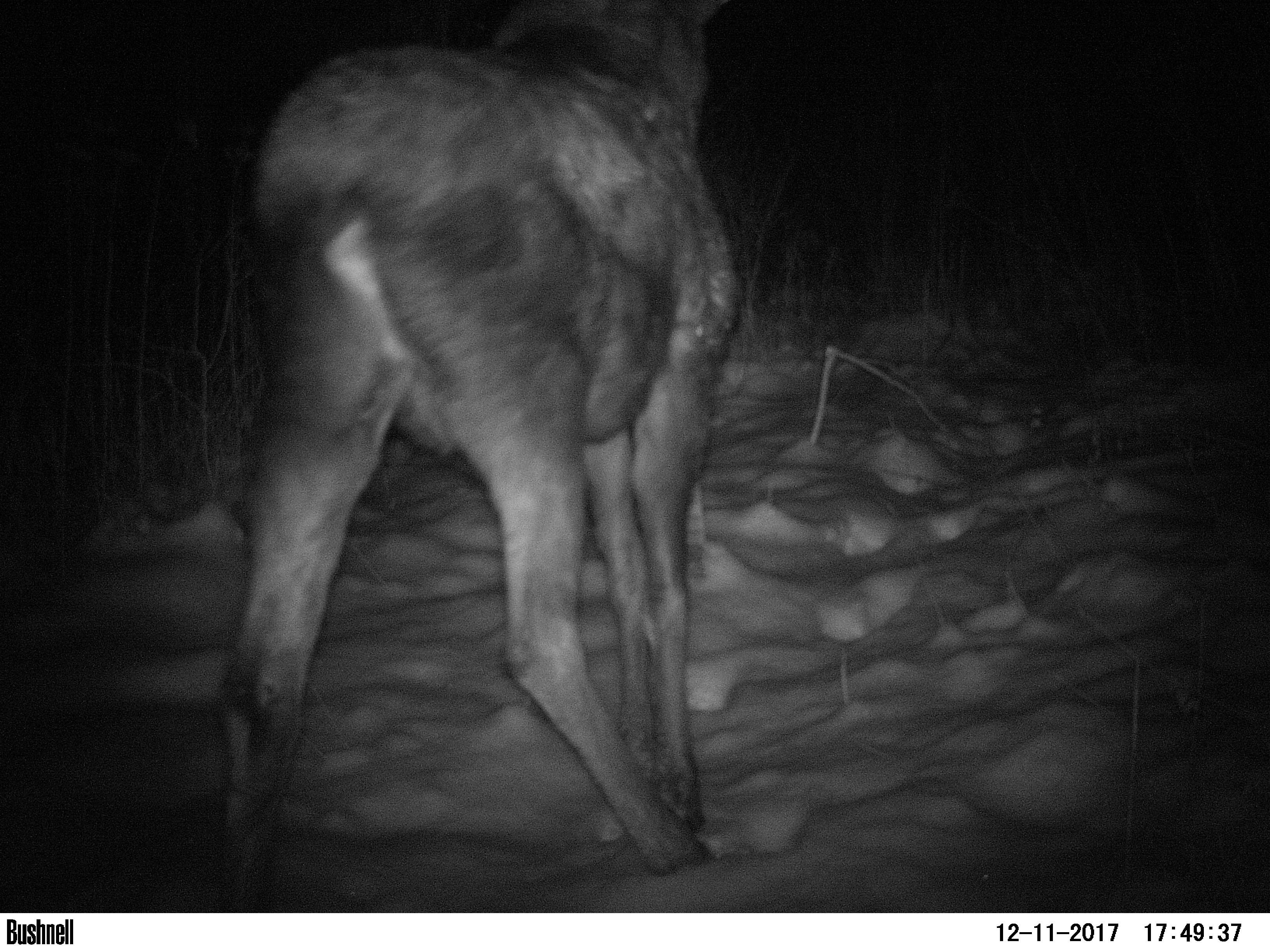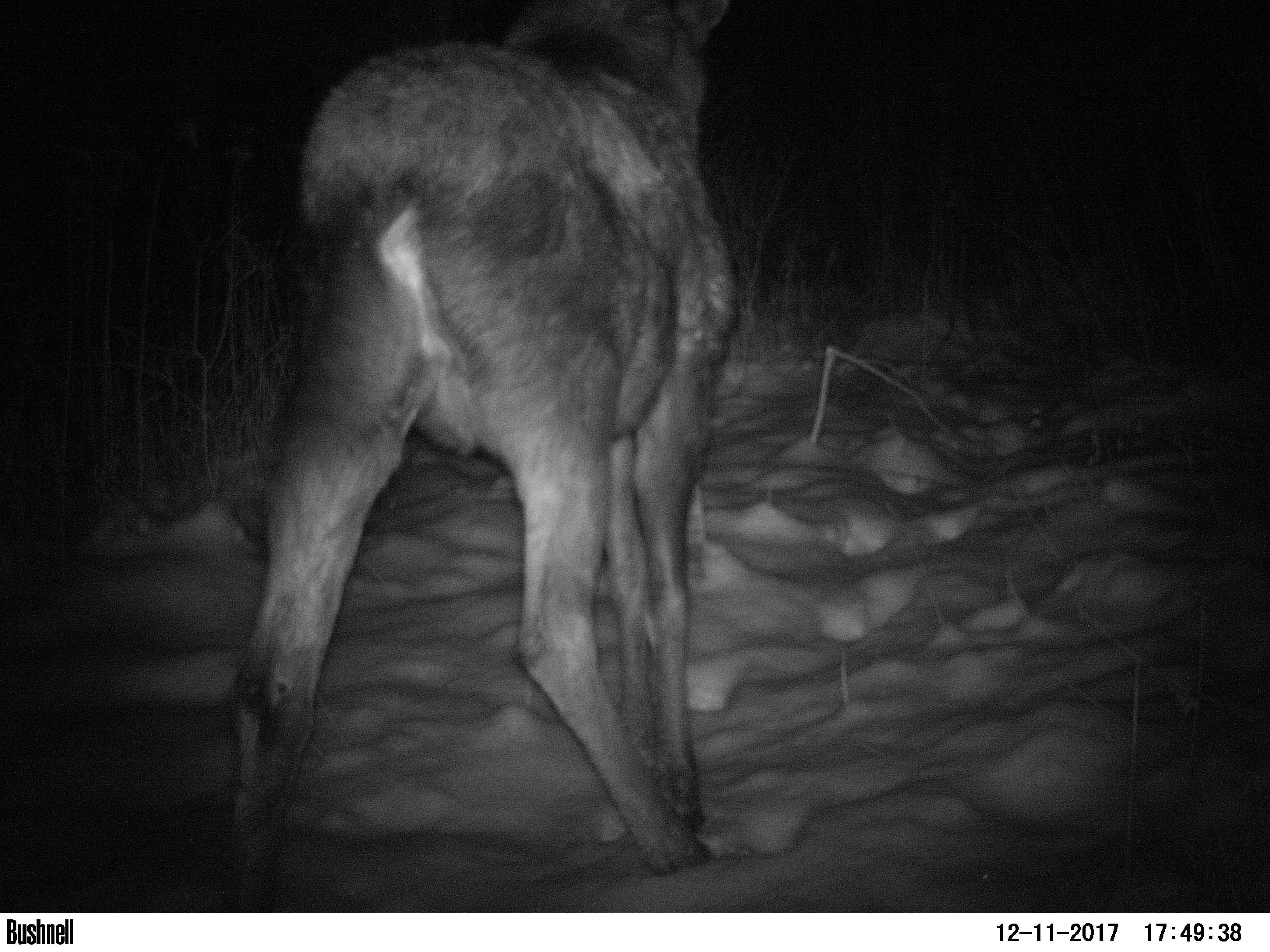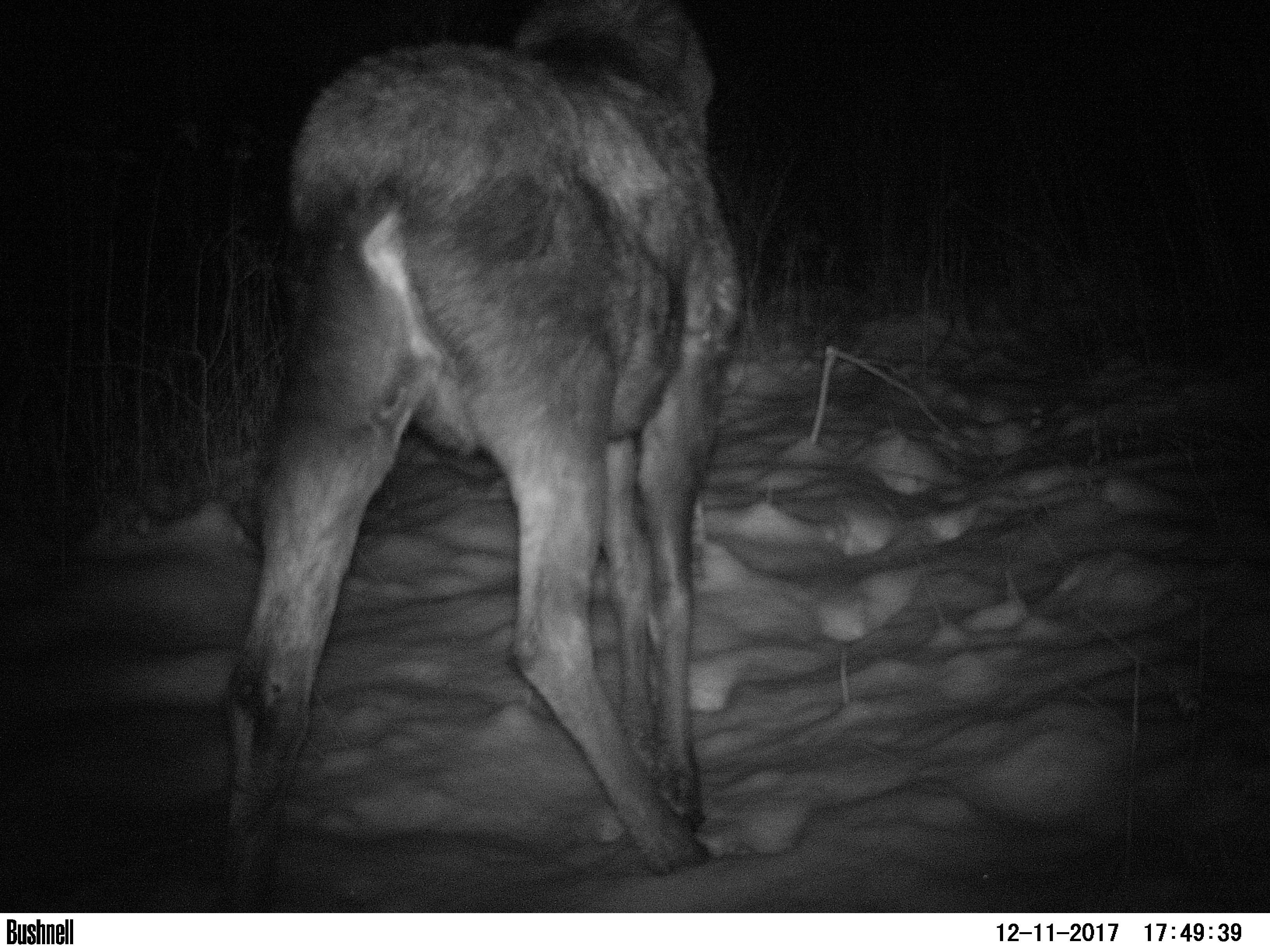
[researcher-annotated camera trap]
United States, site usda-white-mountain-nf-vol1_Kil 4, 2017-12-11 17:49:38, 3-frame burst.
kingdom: Animalia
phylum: Chordata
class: Mammalia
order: Artiodactyla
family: Cervidae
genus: Alces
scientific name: Alces alces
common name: moose